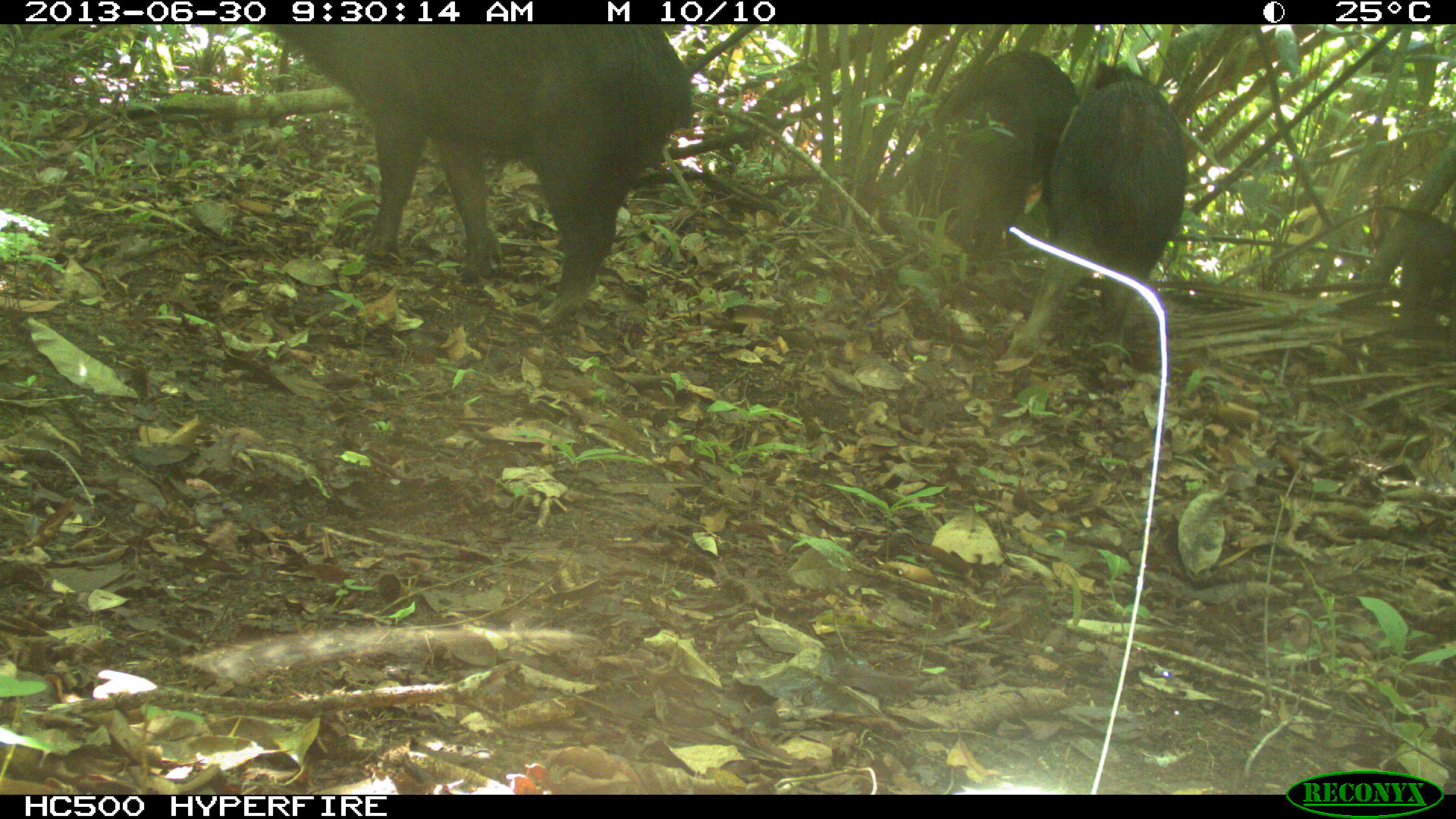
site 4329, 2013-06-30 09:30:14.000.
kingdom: Animalia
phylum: Chordata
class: Mammalia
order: Artiodactyla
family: Tayassuidae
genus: Tayassu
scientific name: Tayassu pecari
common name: white-lipped peccary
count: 5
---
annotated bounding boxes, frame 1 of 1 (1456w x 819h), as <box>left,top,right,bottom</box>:
tayassu pecari: <box>259,25,693,322</box>; <box>1006,57,1188,360</box>; <box>916,49,1080,213</box>; <box>890,127,1031,275</box>